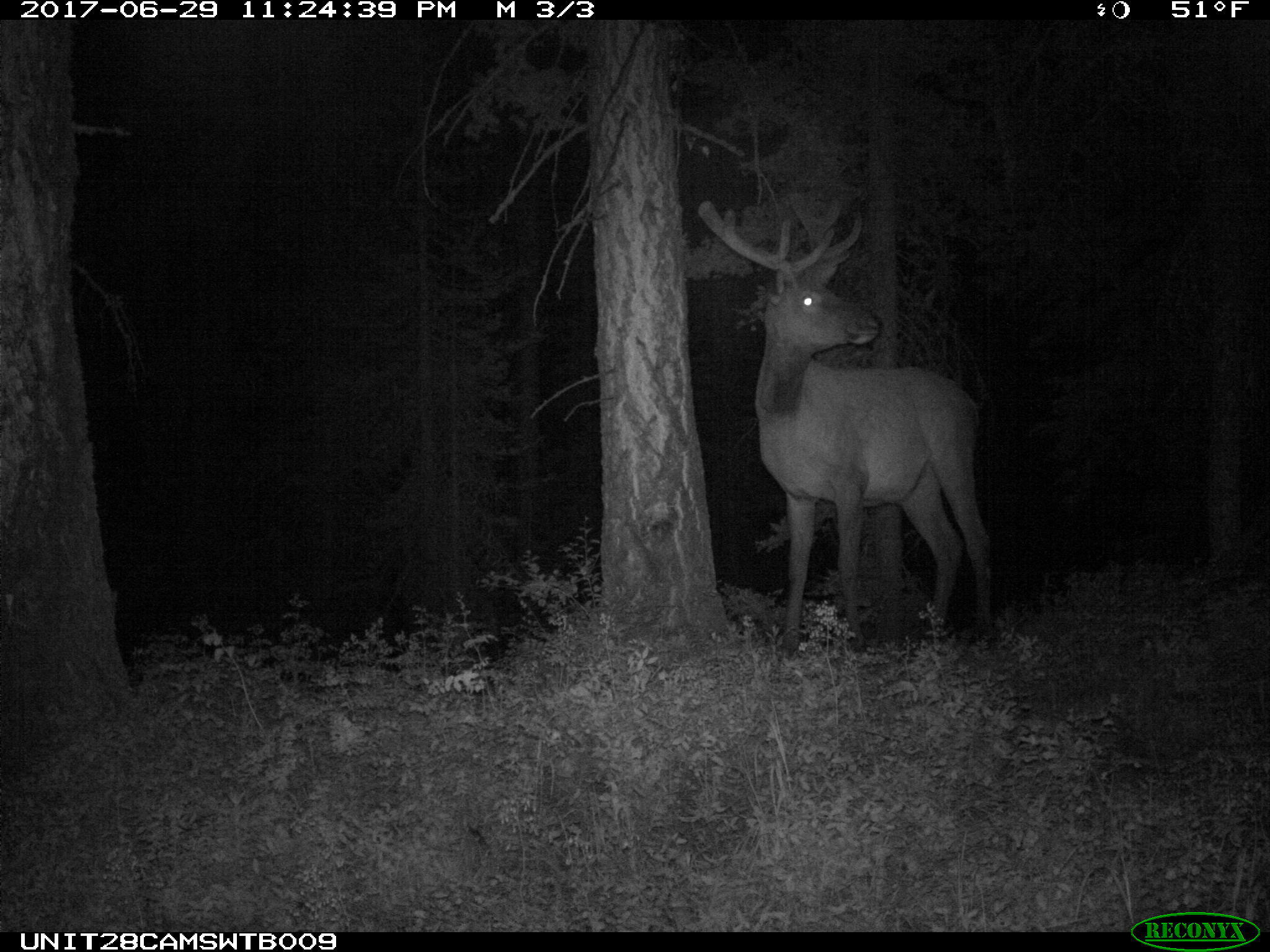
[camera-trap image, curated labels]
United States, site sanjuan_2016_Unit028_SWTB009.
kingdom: Animalia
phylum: Chordata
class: Mammalia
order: Artiodactyla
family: Cervidae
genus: Cervus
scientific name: Cervus elaphus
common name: red deer